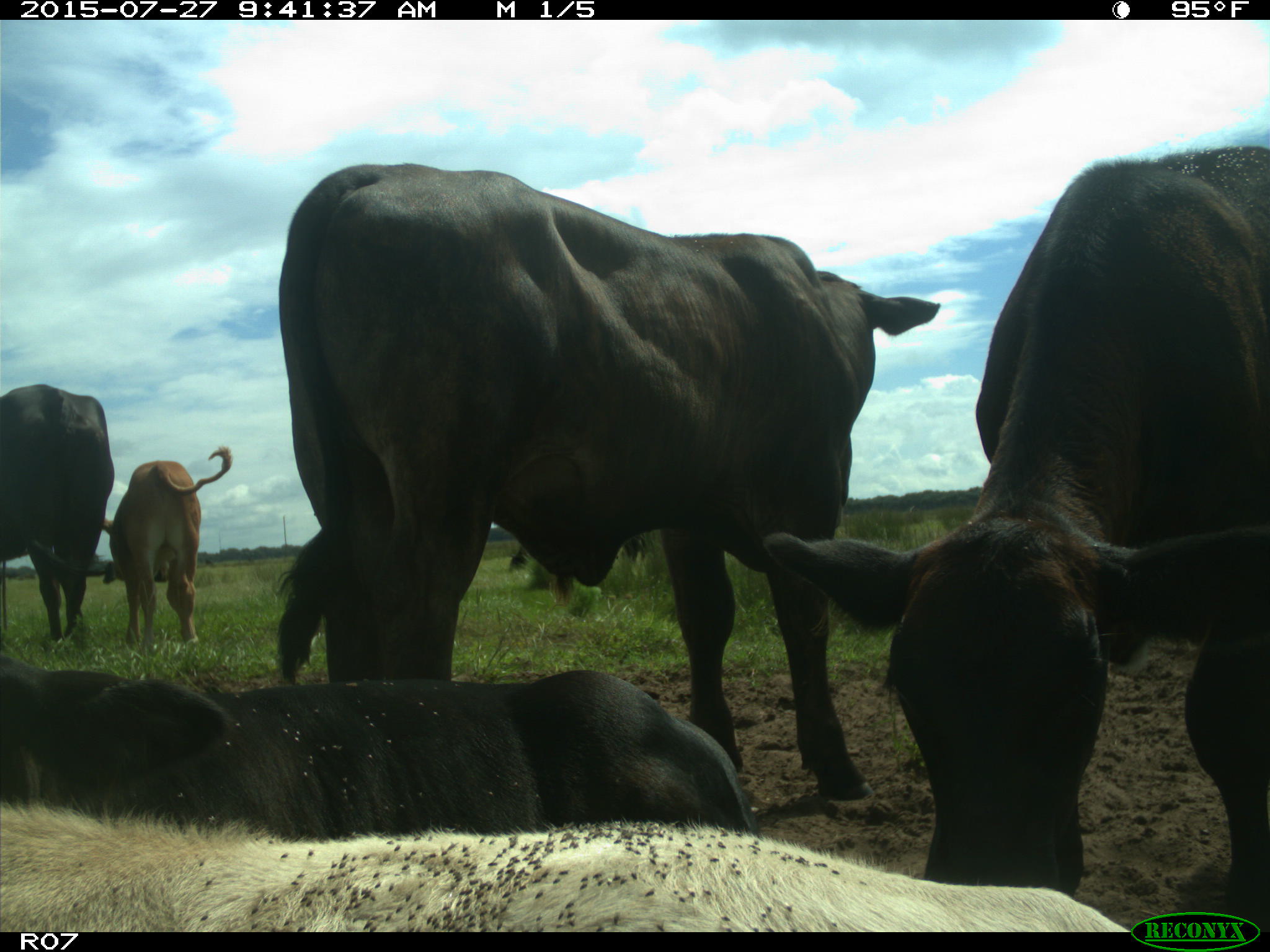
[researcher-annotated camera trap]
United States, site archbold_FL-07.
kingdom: Animalia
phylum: Chordata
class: Mammalia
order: Artiodactyla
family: Bovidae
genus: Bos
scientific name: Bos taurus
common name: domestic cow